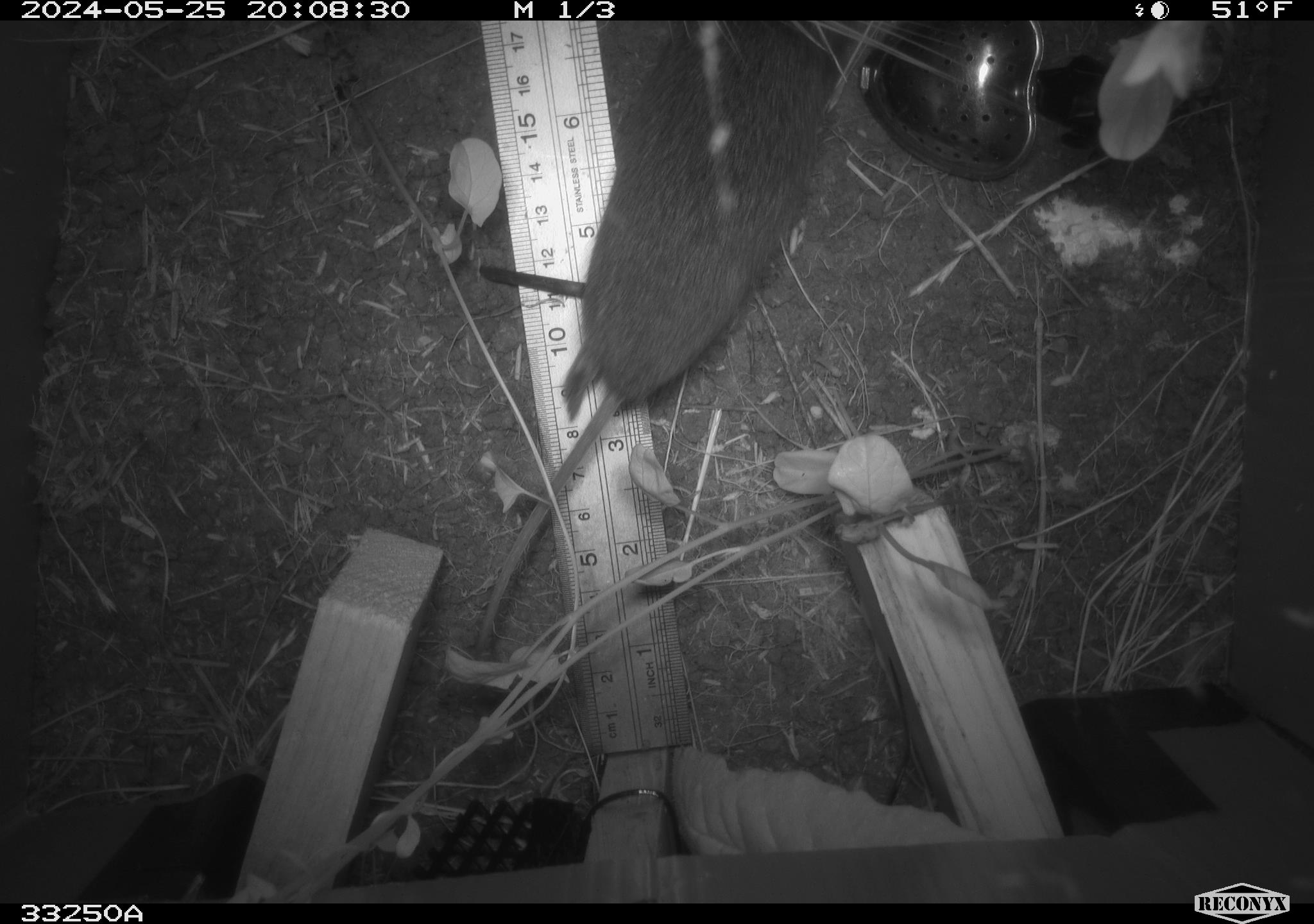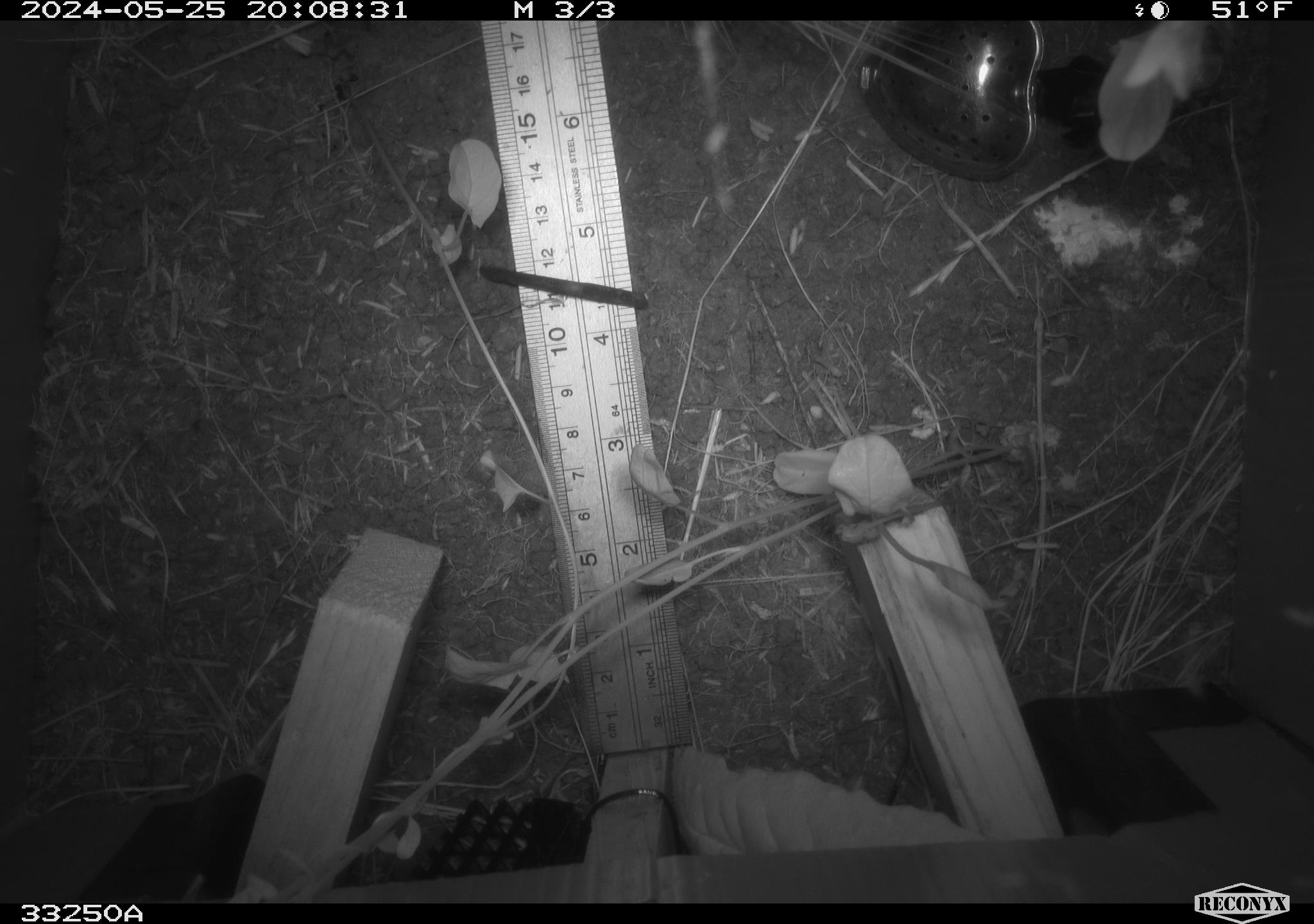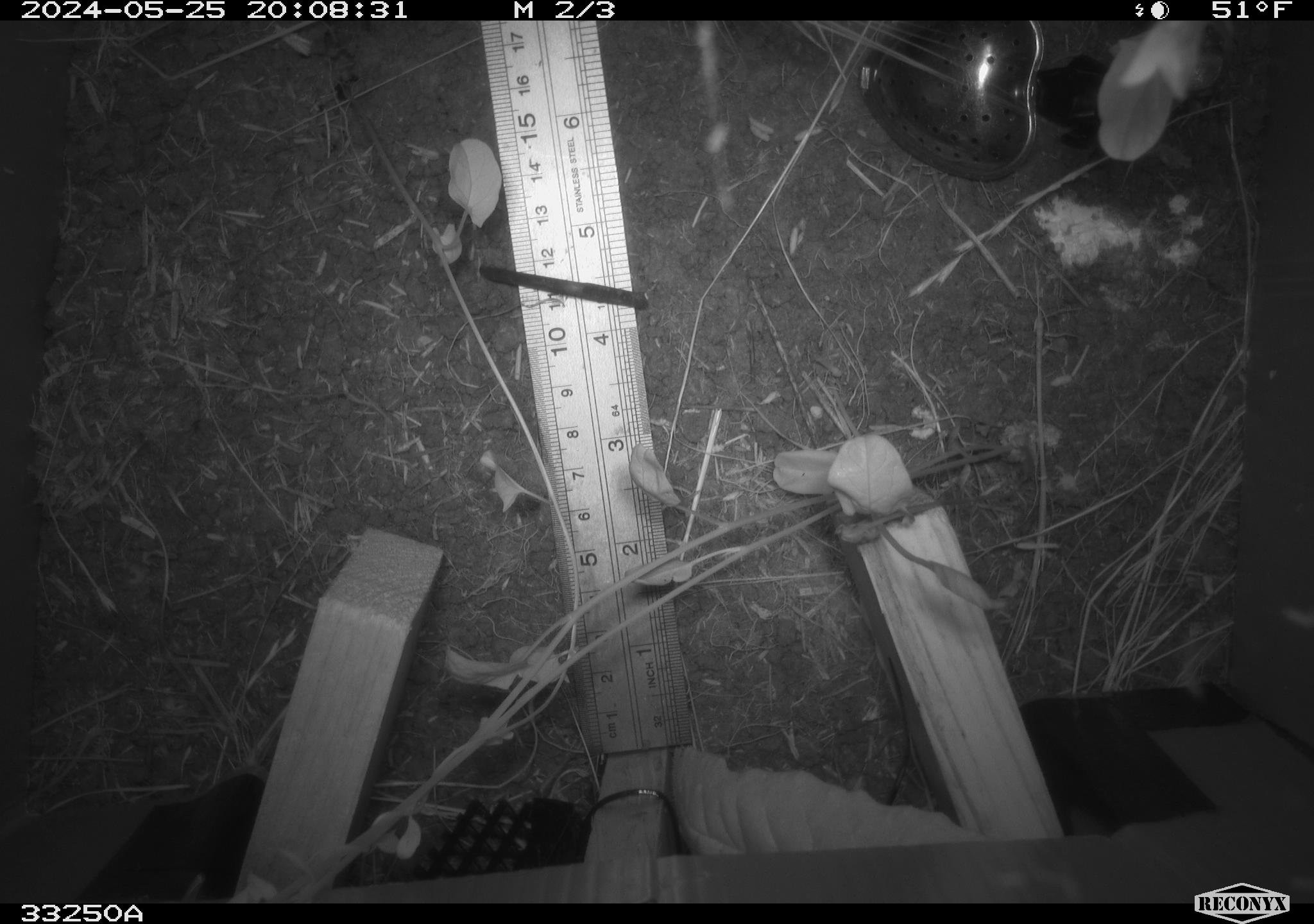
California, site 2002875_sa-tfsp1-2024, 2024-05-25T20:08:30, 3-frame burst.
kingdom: Animalia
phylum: Chordata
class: Mammalia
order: Rodentia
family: Cricetidae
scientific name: Arvicolinae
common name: voles, lemmings, and muskrats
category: arvicolinae subfamily